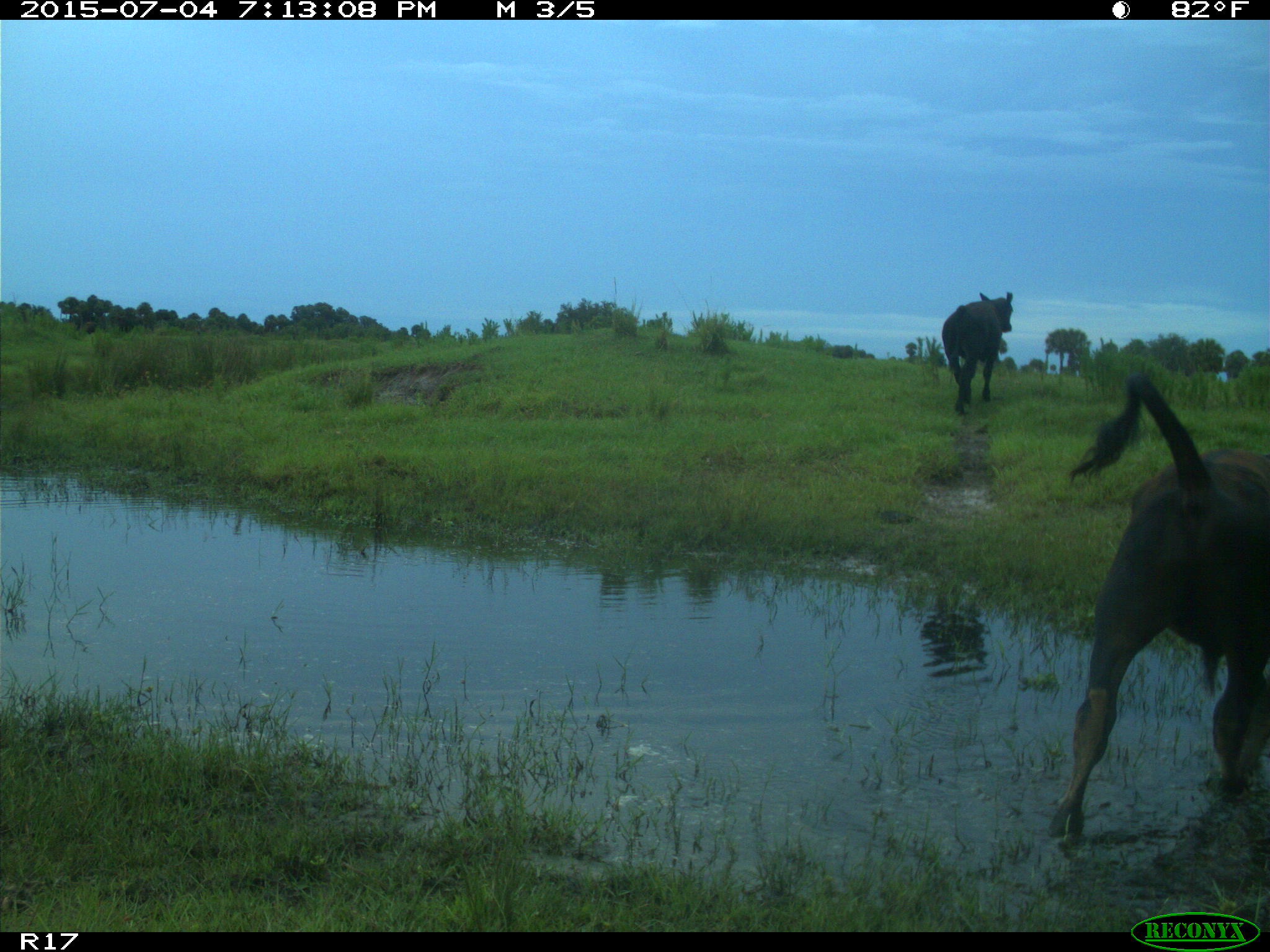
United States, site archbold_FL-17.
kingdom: Animalia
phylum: Chordata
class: Mammalia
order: Artiodactyla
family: Bovidae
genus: Bos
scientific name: Bos taurus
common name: domestic cow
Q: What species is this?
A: Bos taurus (domestic cow).